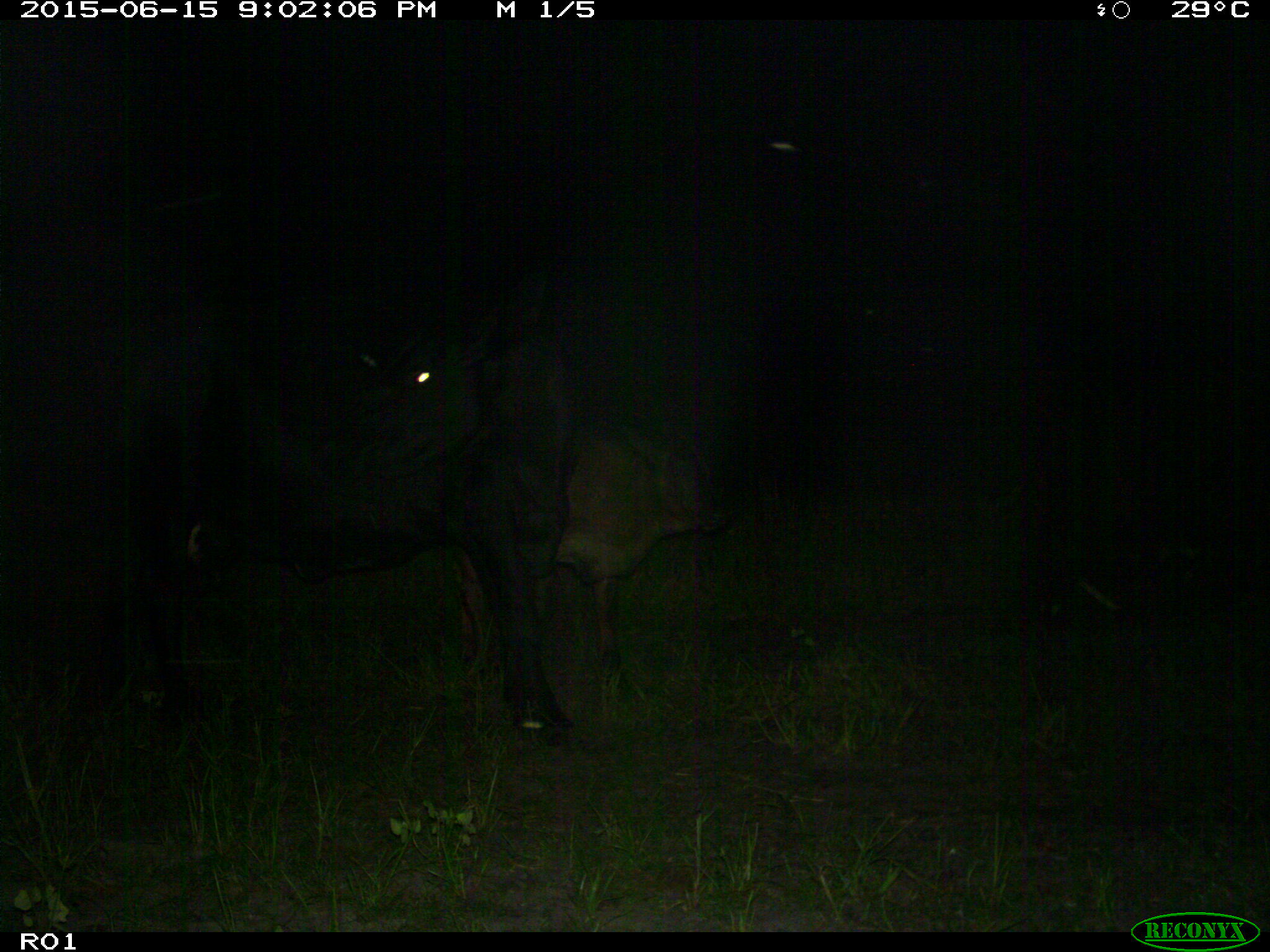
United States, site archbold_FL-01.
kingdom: Animalia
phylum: Chordata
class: Mammalia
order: Artiodactyla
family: Bovidae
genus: Bos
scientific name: Bos taurus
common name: domestic cow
Bos taurus (domestic cow).